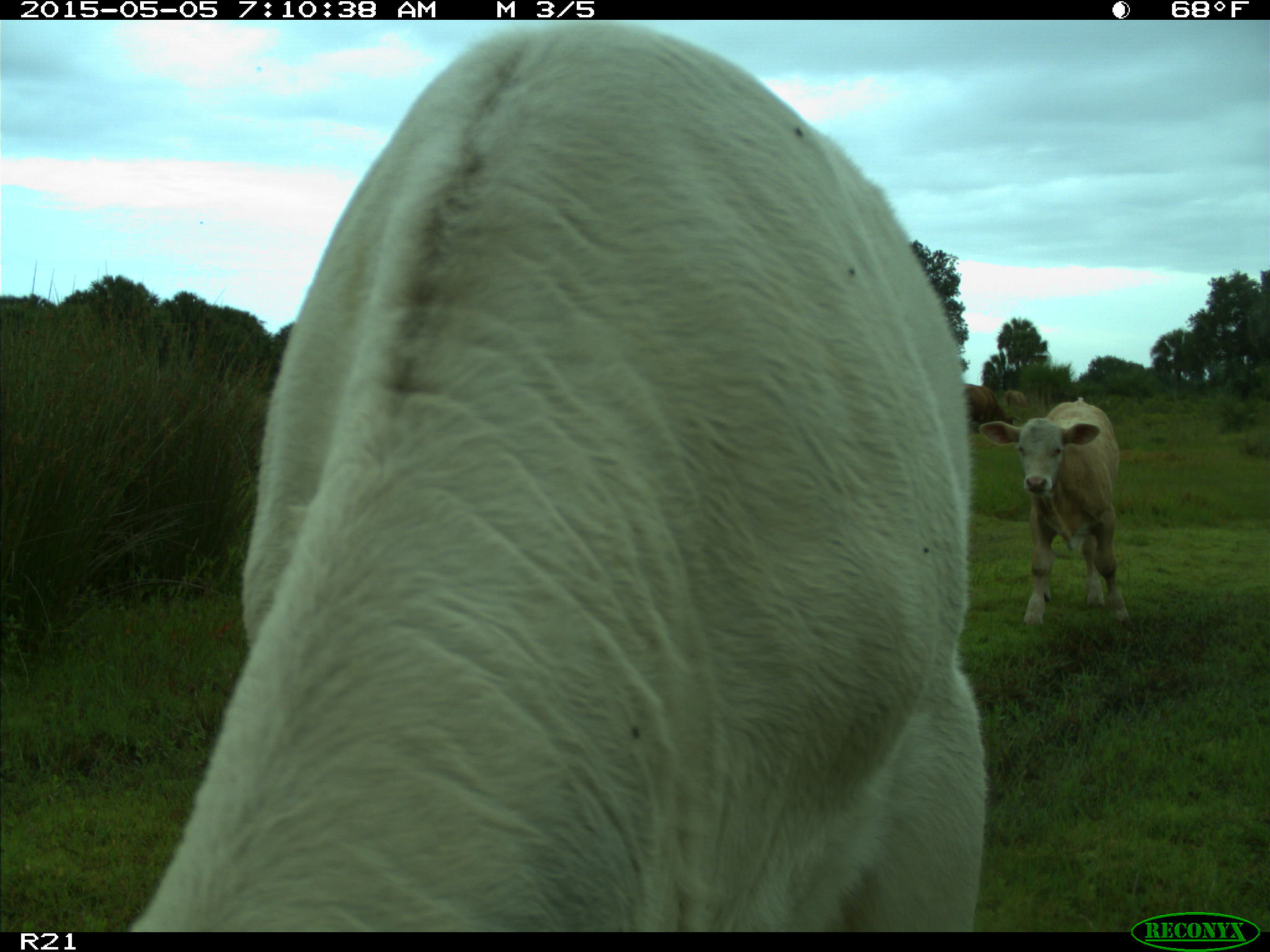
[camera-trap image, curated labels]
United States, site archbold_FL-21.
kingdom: Animalia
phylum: Chordata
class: Mammalia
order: Artiodactyla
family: Bovidae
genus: Bos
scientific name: Bos taurus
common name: domestic cow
Bos taurus (domestic cow).